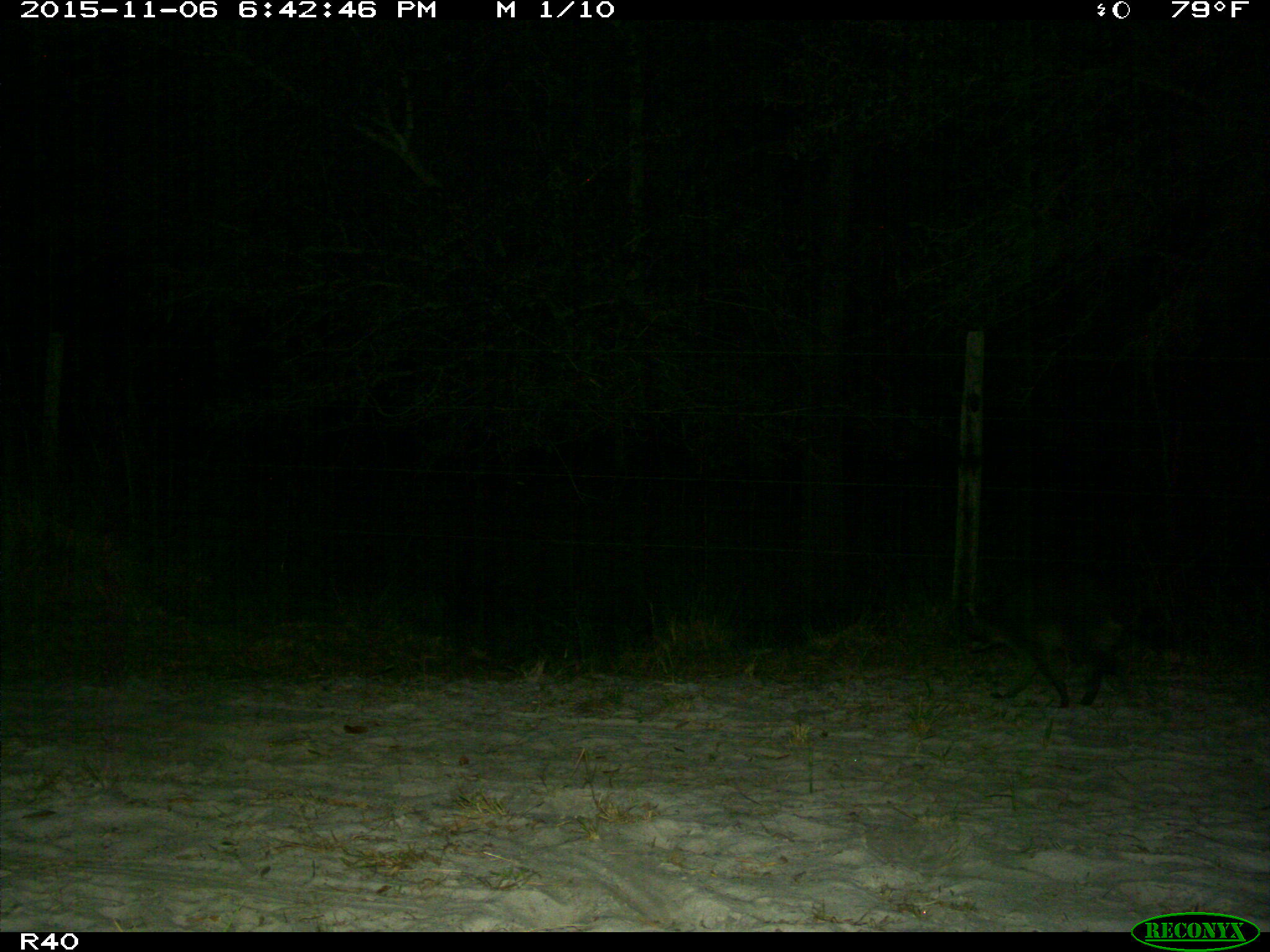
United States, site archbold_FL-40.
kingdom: Animalia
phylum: Chordata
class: Mammalia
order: Carnivora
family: Procyonidae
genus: Procyon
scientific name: Procyon lotor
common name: common raccoon